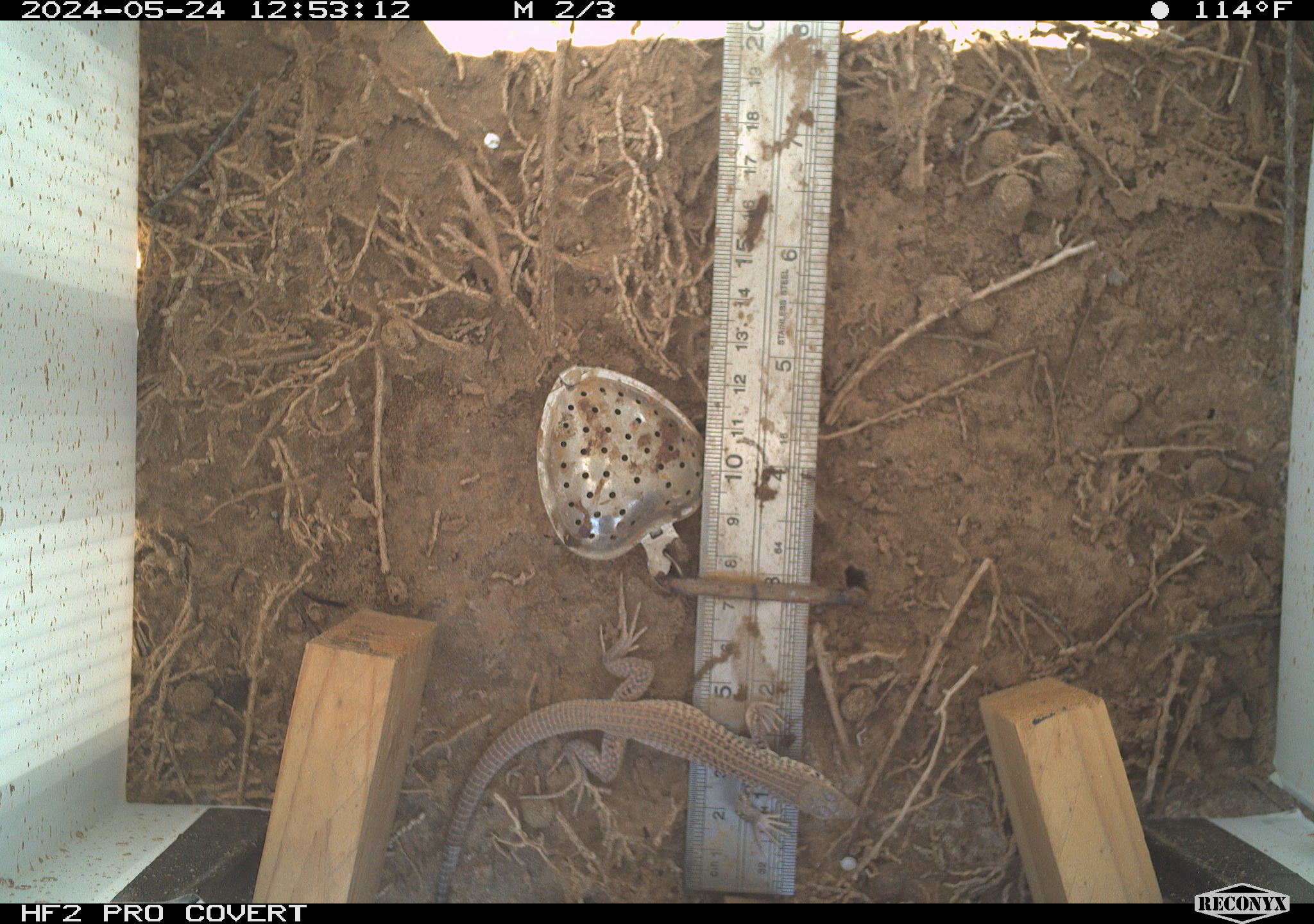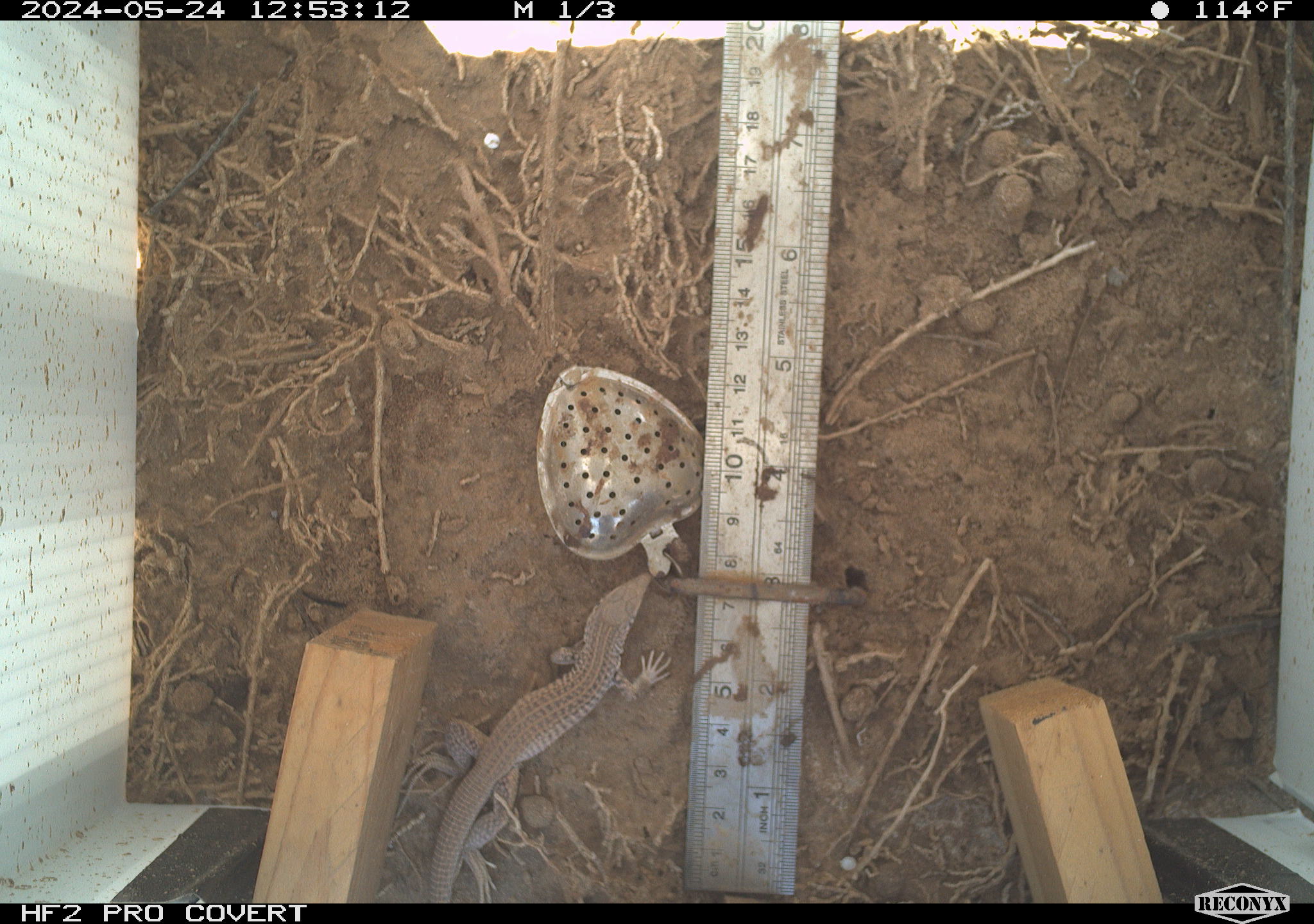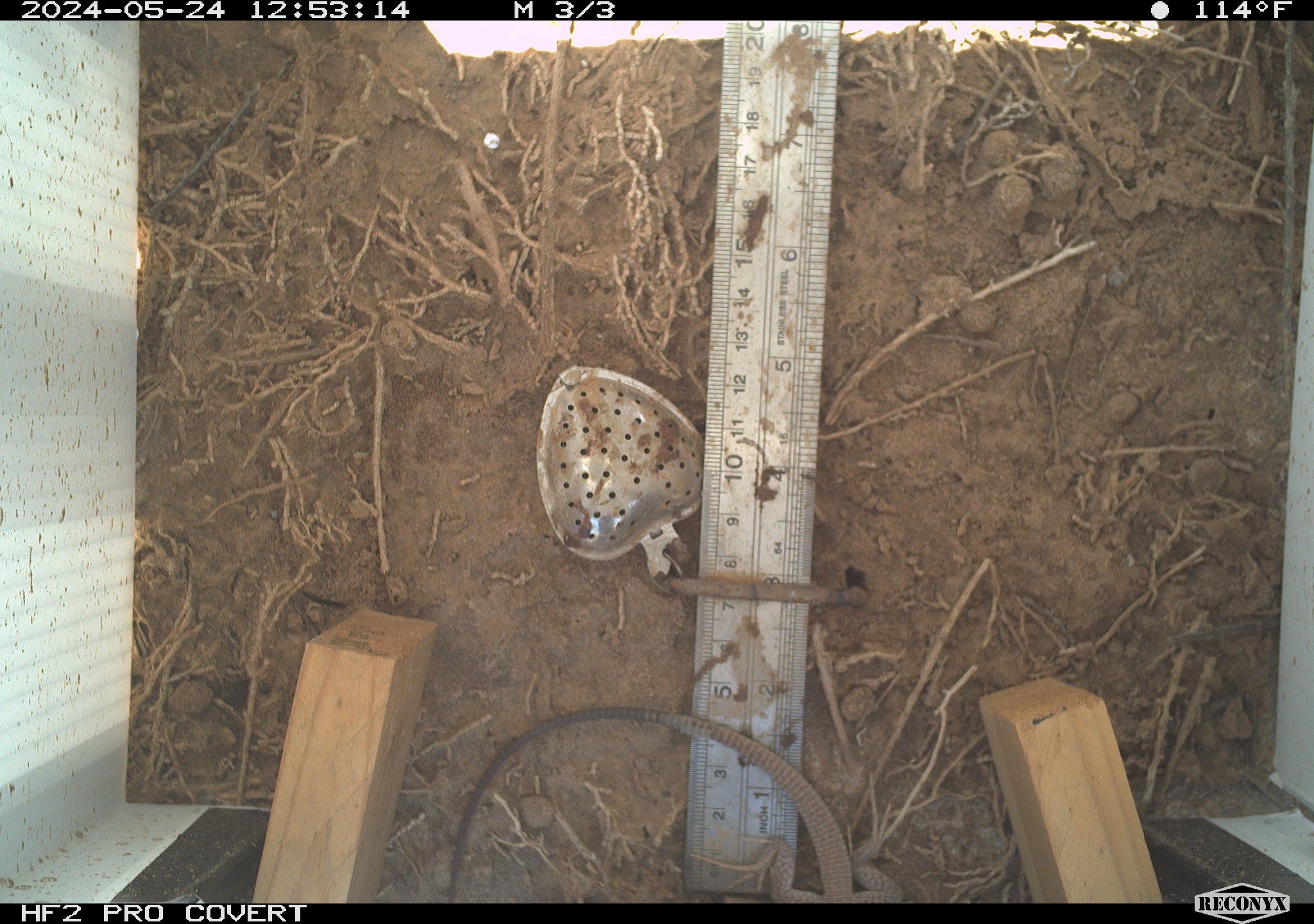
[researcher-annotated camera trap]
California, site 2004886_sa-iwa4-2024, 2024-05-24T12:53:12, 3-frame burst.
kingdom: Animalia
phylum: Chordata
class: Reptilia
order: Squamata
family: Teiidae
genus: Aspidoscelis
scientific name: Aspidoscelis tigris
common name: western whiptail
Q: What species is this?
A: Western whiptail (Aspidoscelis tigris).